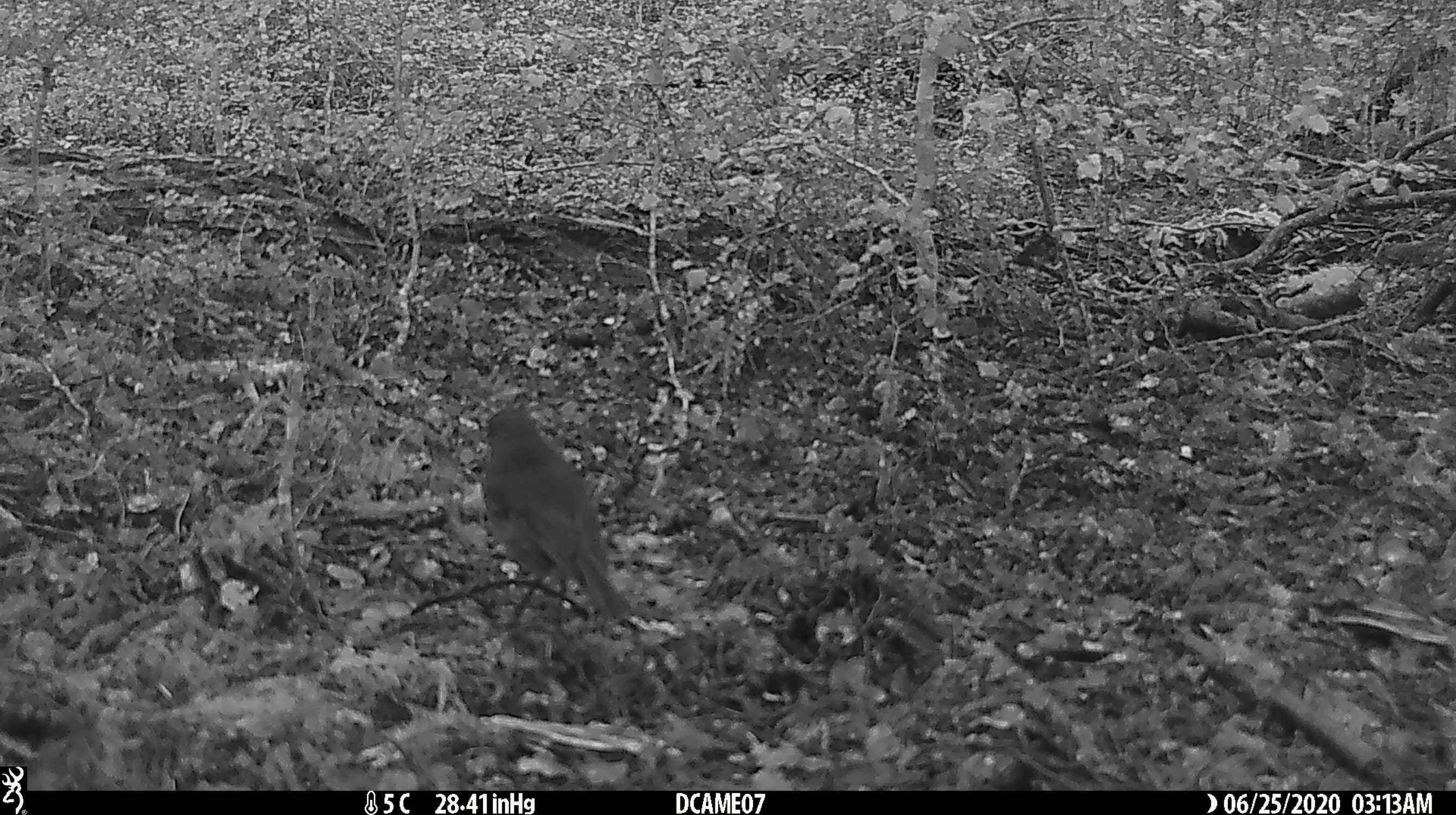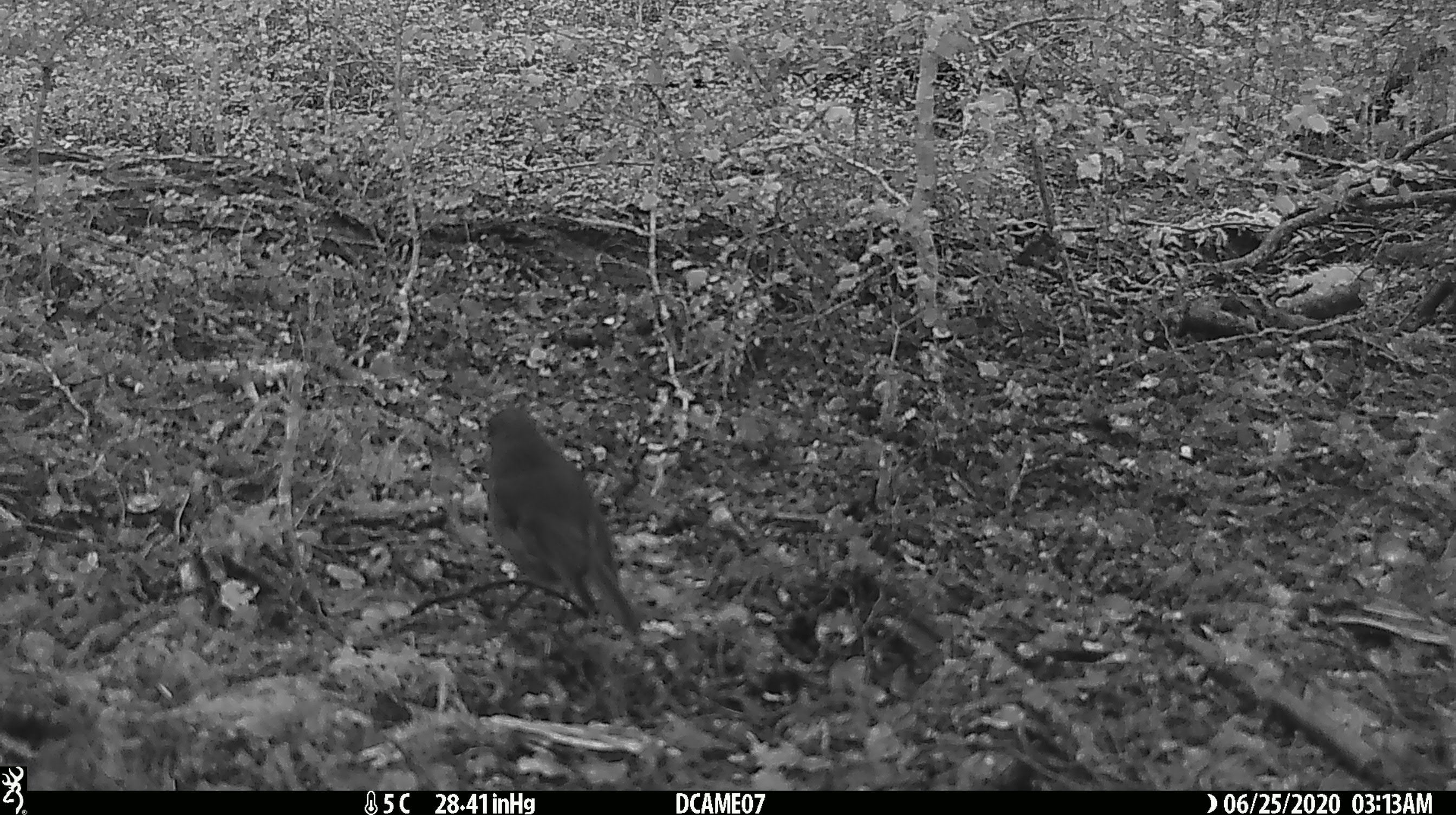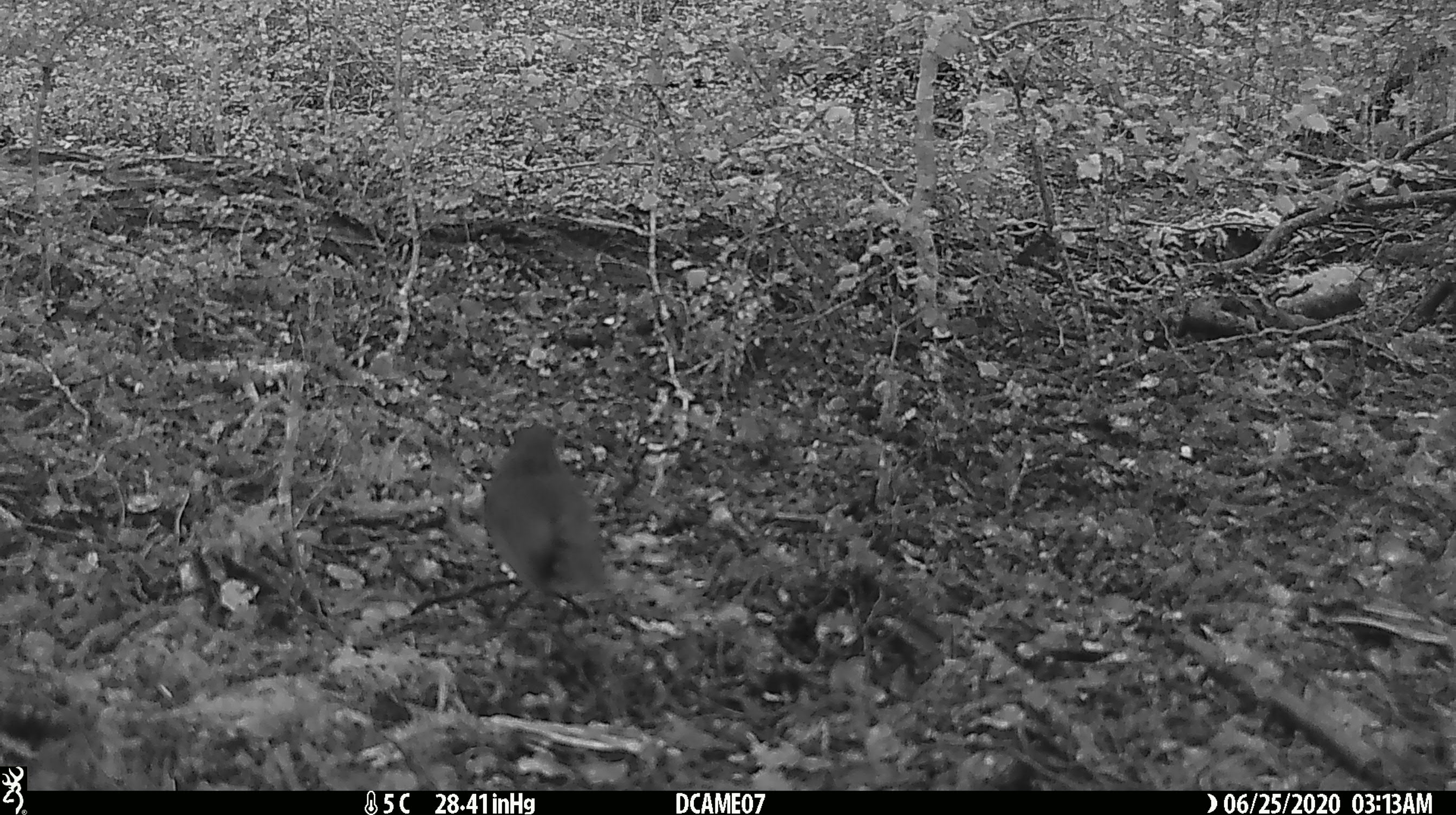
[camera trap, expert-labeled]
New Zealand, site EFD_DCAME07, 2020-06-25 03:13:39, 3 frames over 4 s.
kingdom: Animalia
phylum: Chordata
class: Aves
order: Passeriformes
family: Petroicidae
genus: Petroica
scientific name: Petroica australis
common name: new zealand robin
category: robin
Robin (new zealand robin) (Petroica australis).